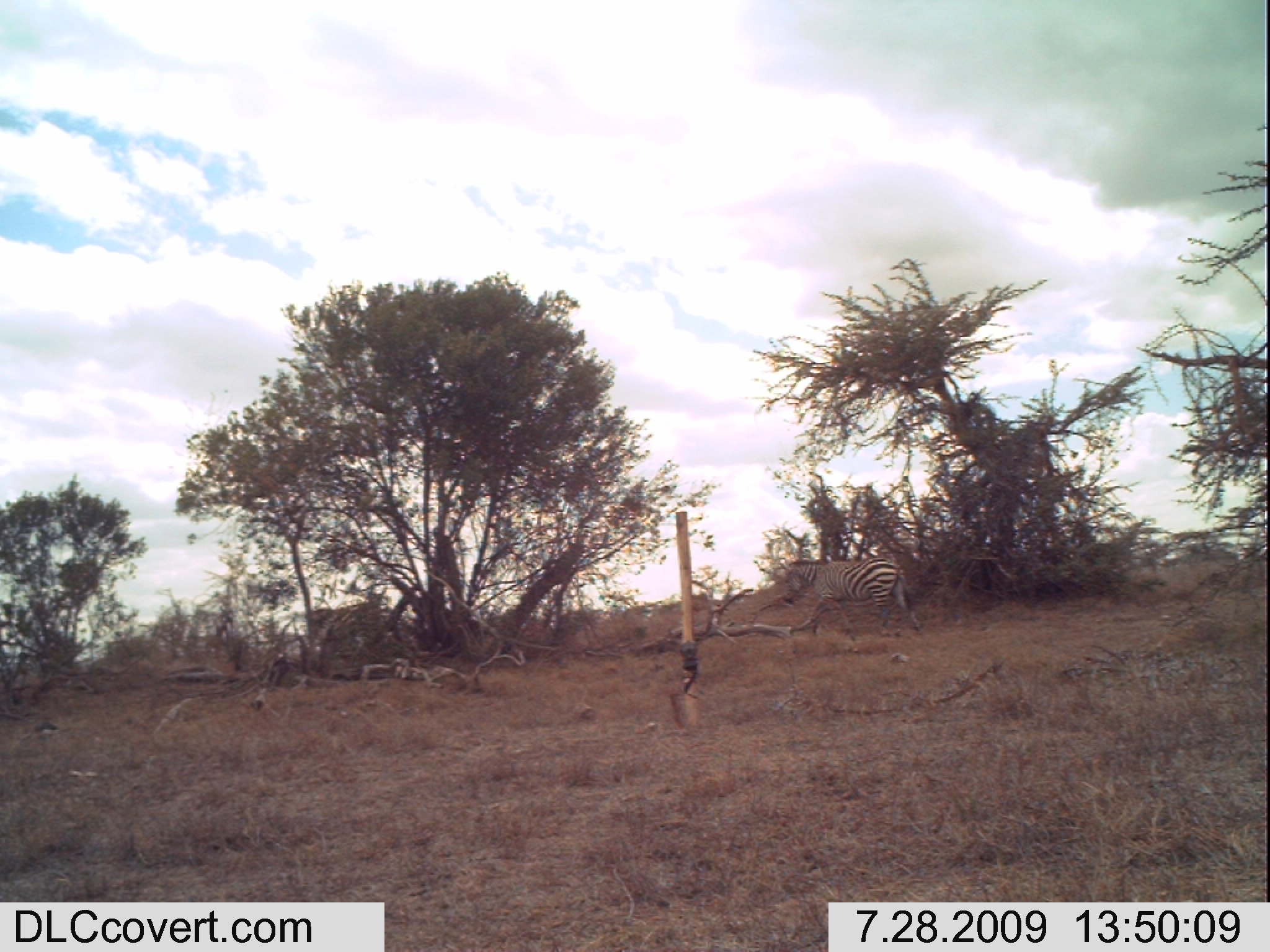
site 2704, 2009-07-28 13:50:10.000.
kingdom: Animalia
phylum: Chordata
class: Mammalia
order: Perissodactyla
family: Equidae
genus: Equus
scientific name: Equus quagga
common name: plains zebra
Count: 2.